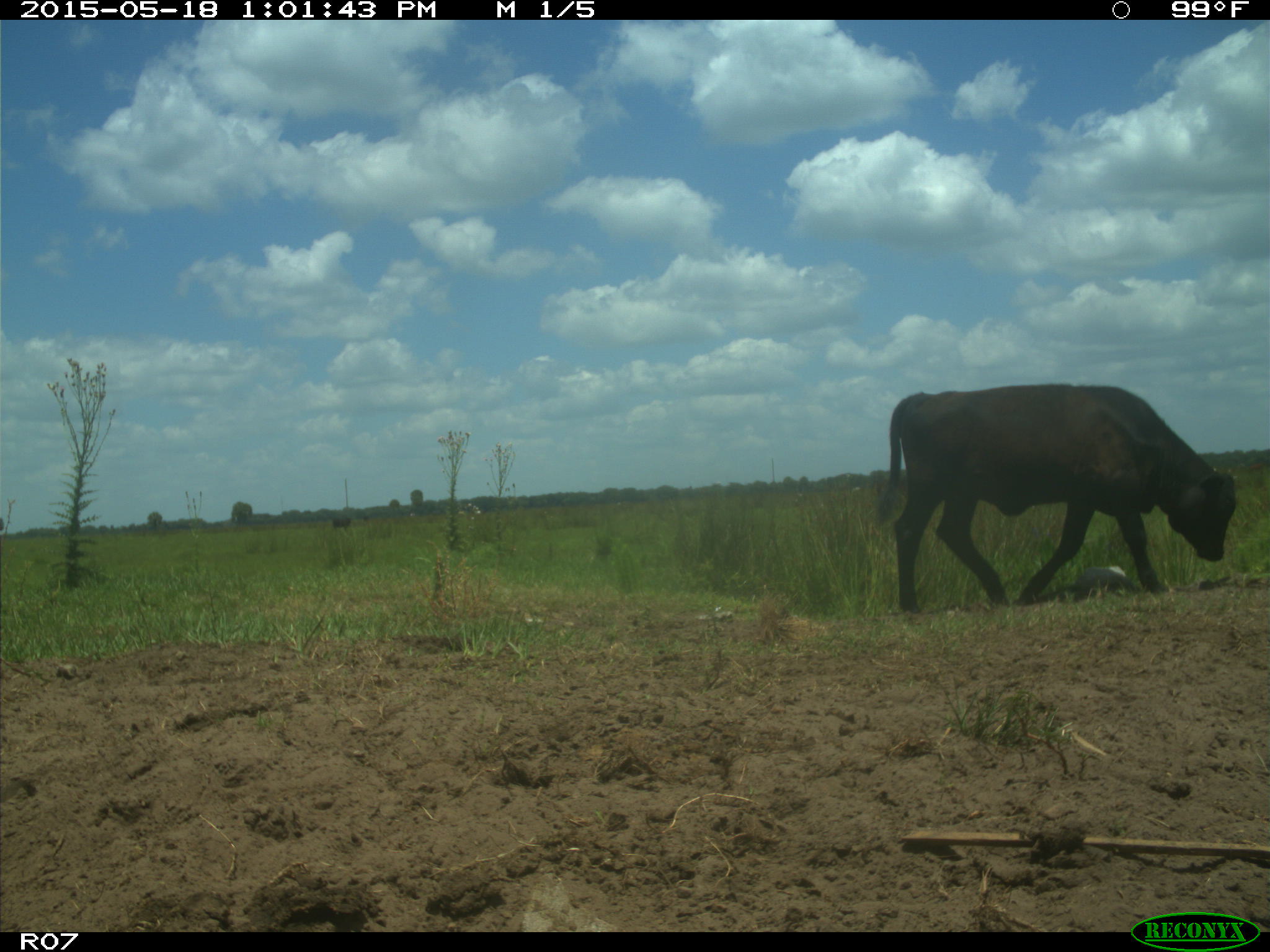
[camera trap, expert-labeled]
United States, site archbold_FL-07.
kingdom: Animalia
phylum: Chordata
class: Mammalia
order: Artiodactyla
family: Bovidae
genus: Bos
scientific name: Bos taurus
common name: domestic cow